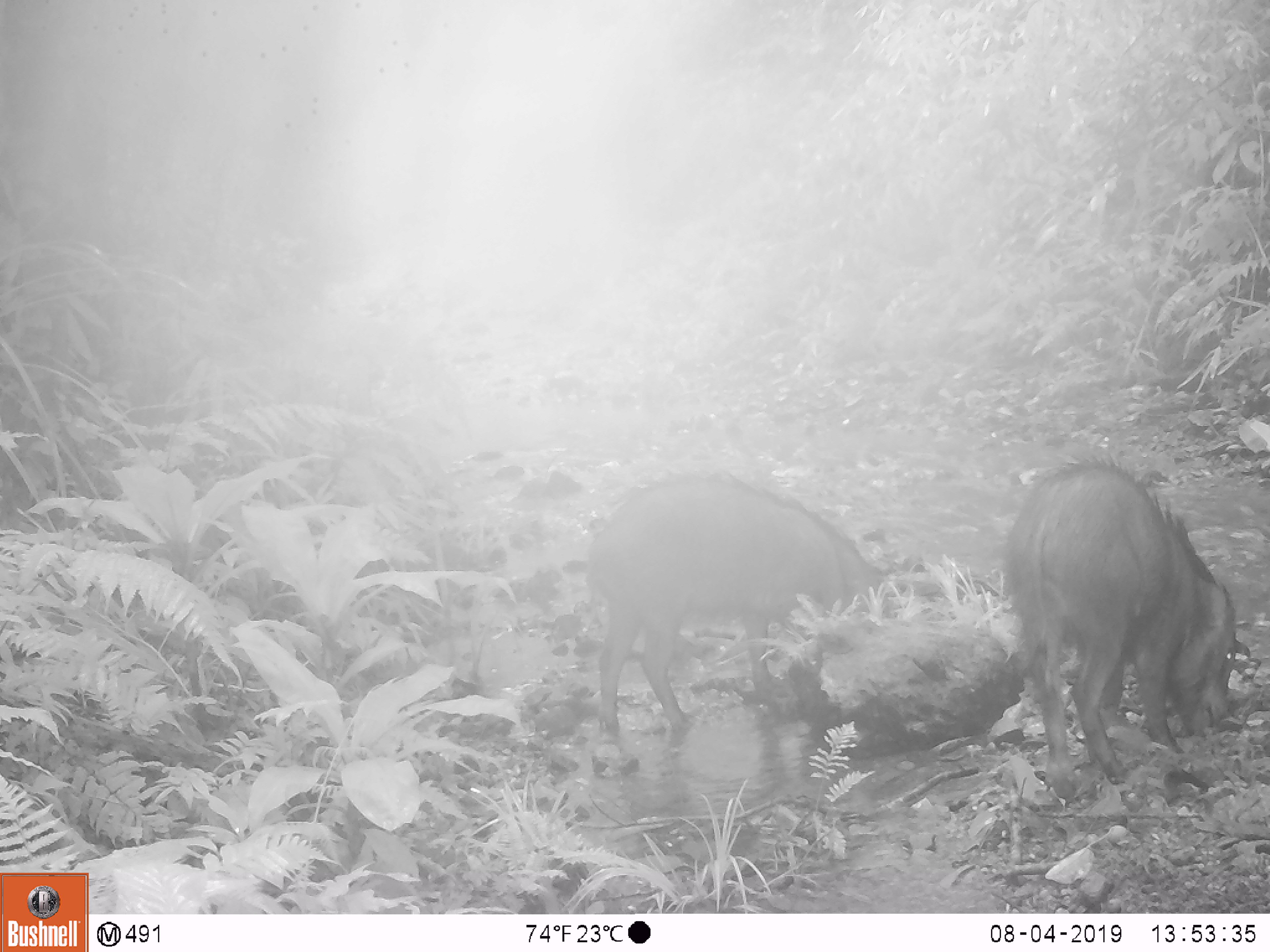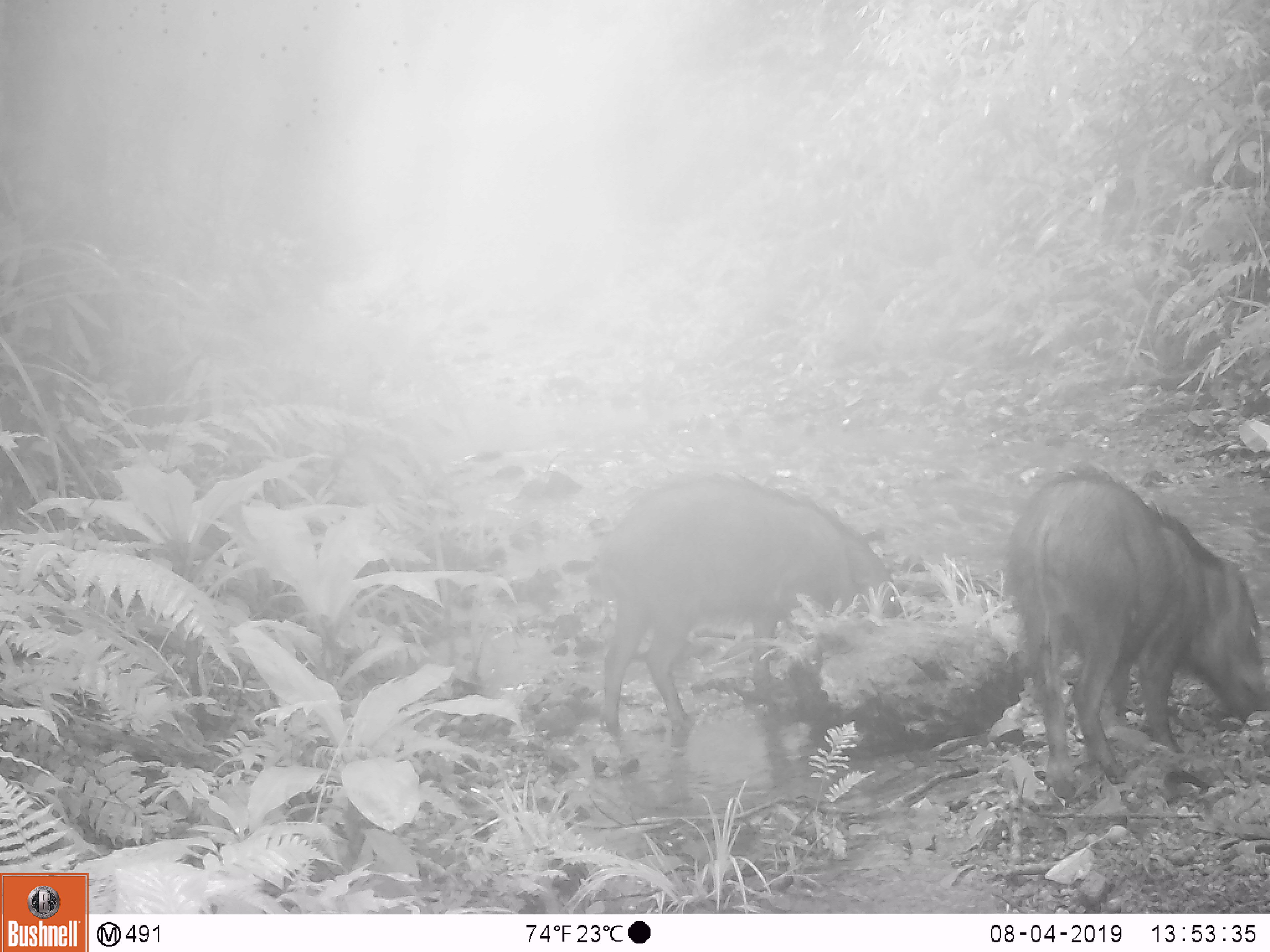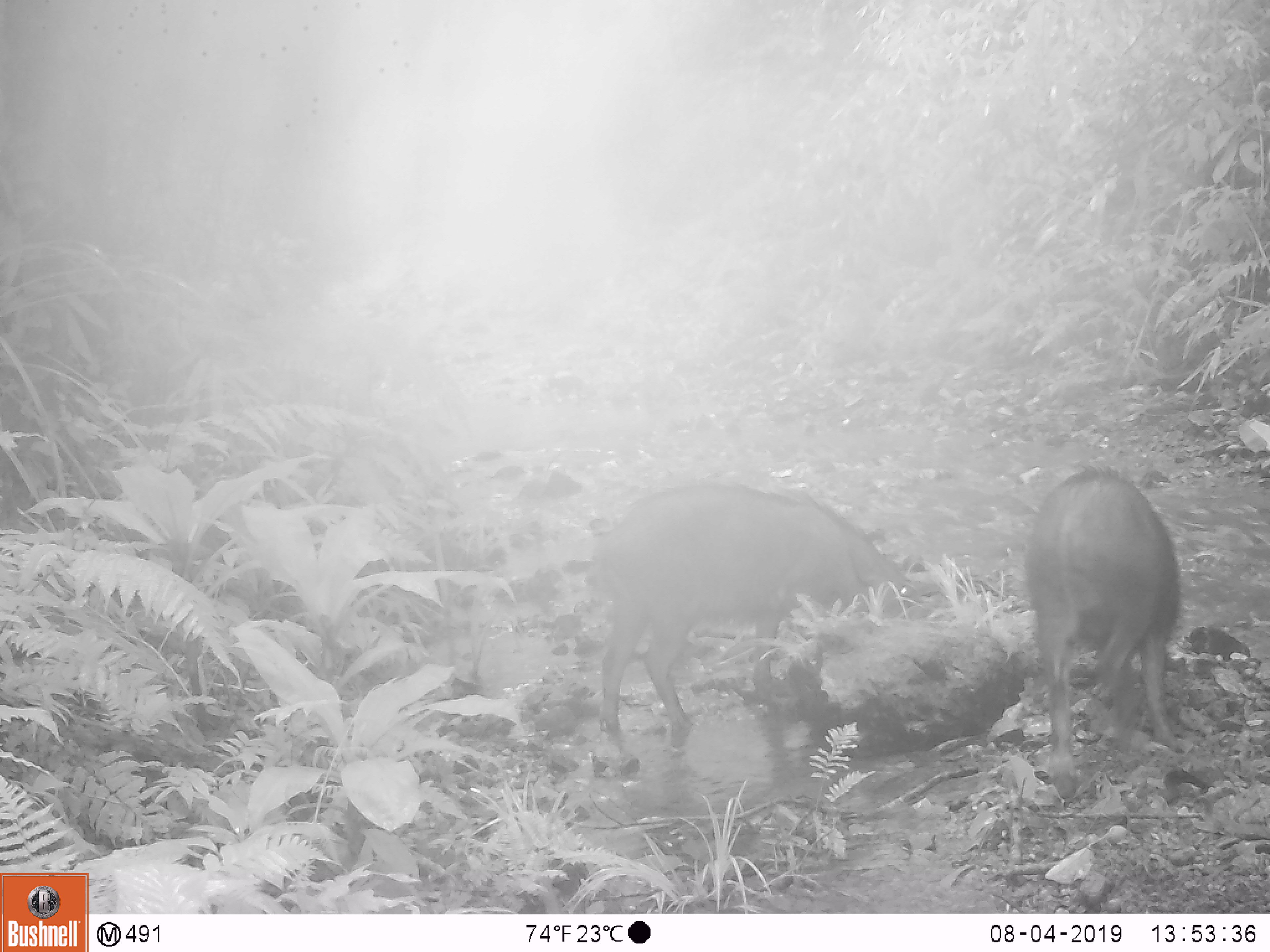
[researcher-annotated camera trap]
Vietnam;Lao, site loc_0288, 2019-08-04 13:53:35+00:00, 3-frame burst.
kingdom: Animalia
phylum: Chordata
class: Mammalia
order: Artiodactyla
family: Suidae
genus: Sus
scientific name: Sus scrofa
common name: eurasian wild pig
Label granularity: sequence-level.